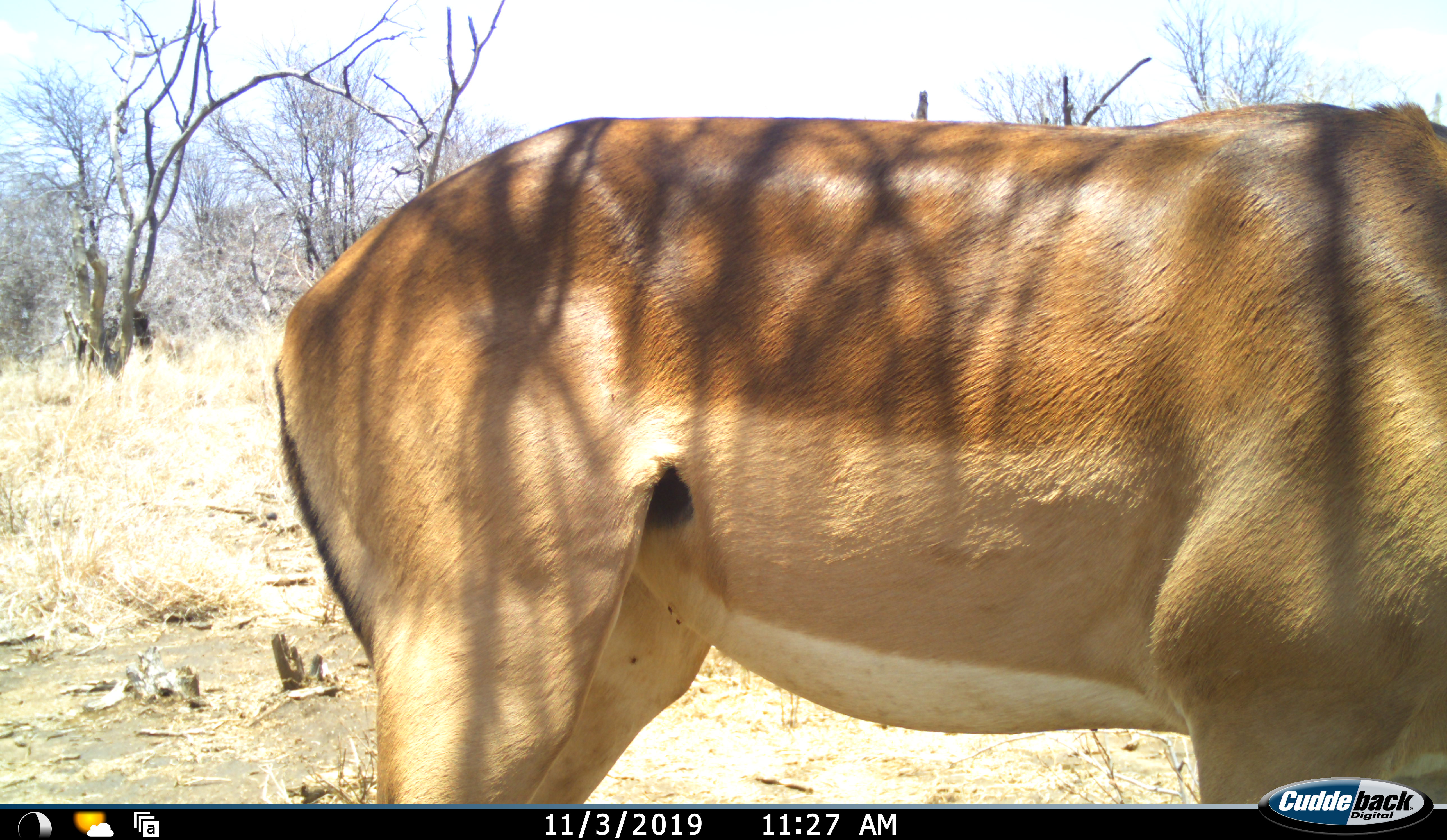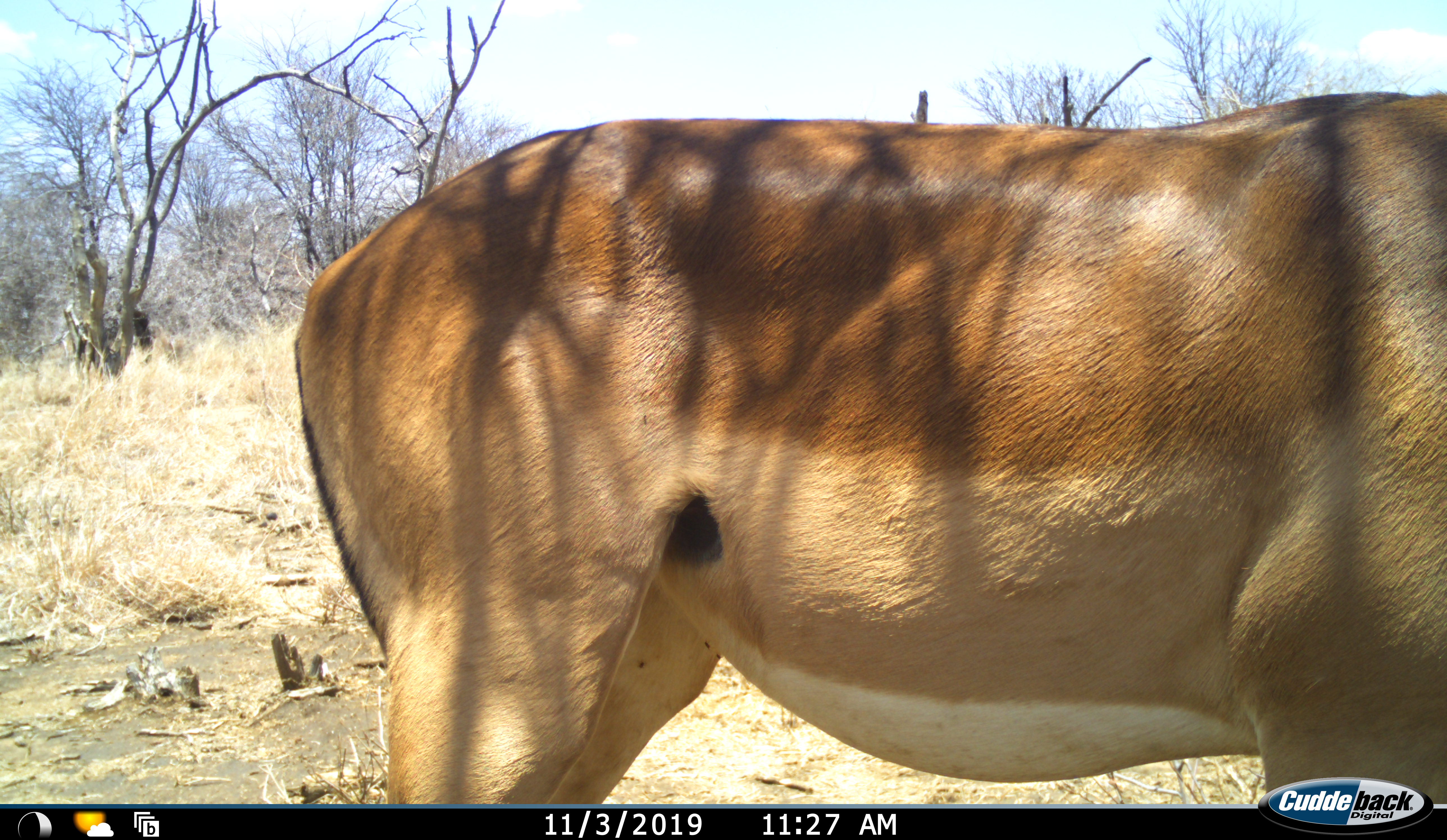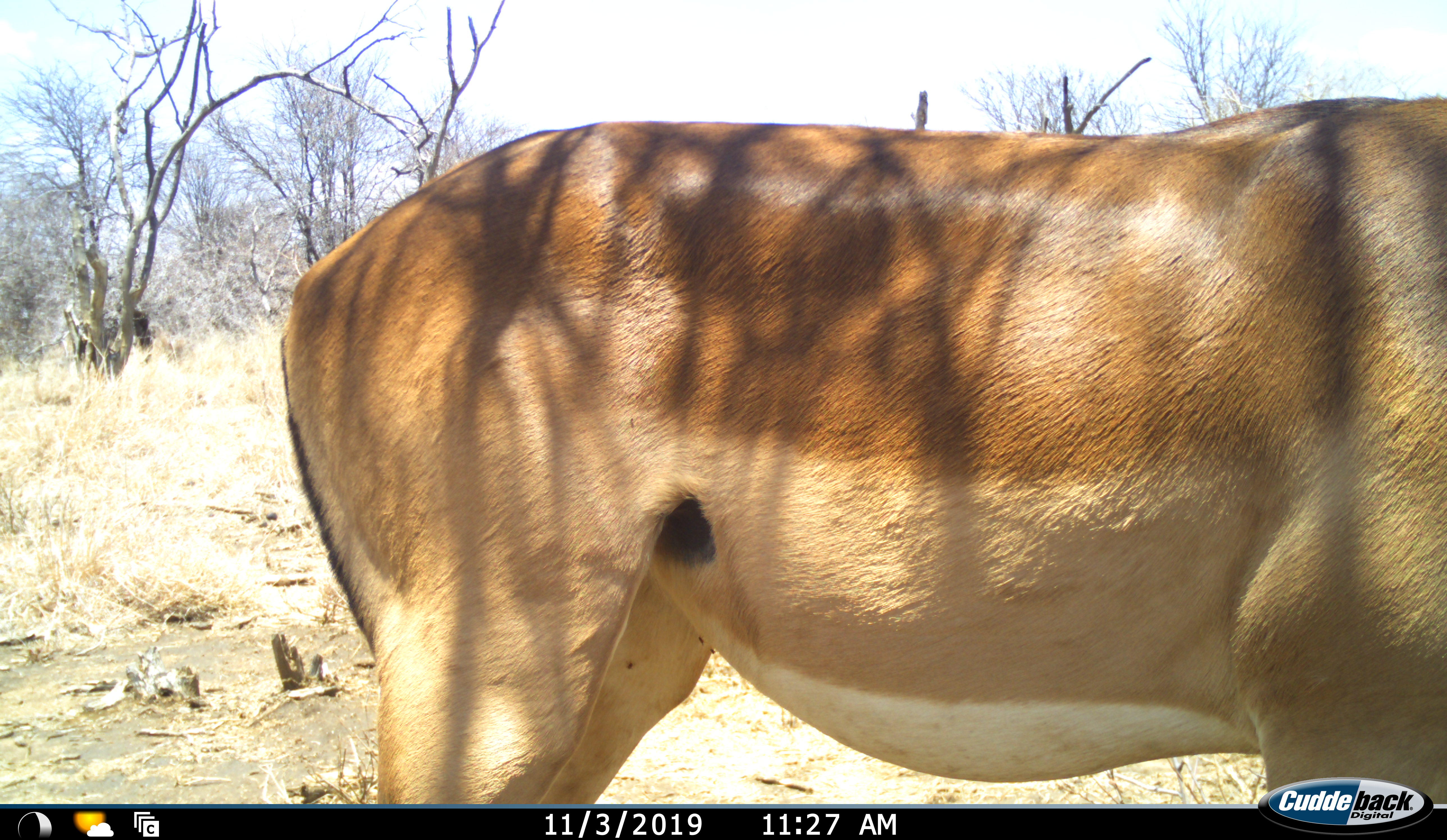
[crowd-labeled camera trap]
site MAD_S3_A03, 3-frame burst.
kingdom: Animalia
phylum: Chordata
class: Mammalia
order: Artiodactyla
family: Bovidae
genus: Aepyceros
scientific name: Aepyceros melampus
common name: impala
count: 1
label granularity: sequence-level